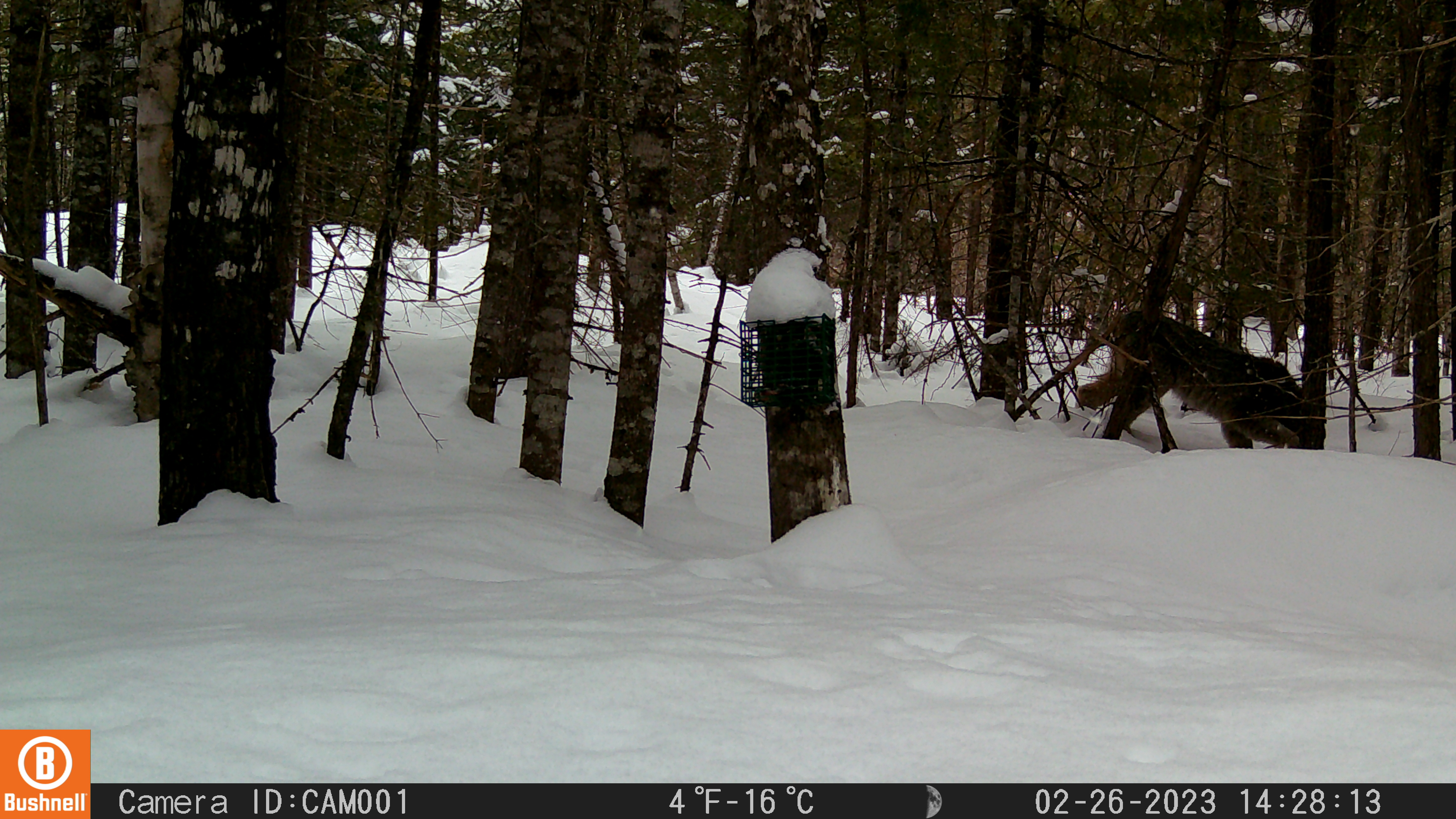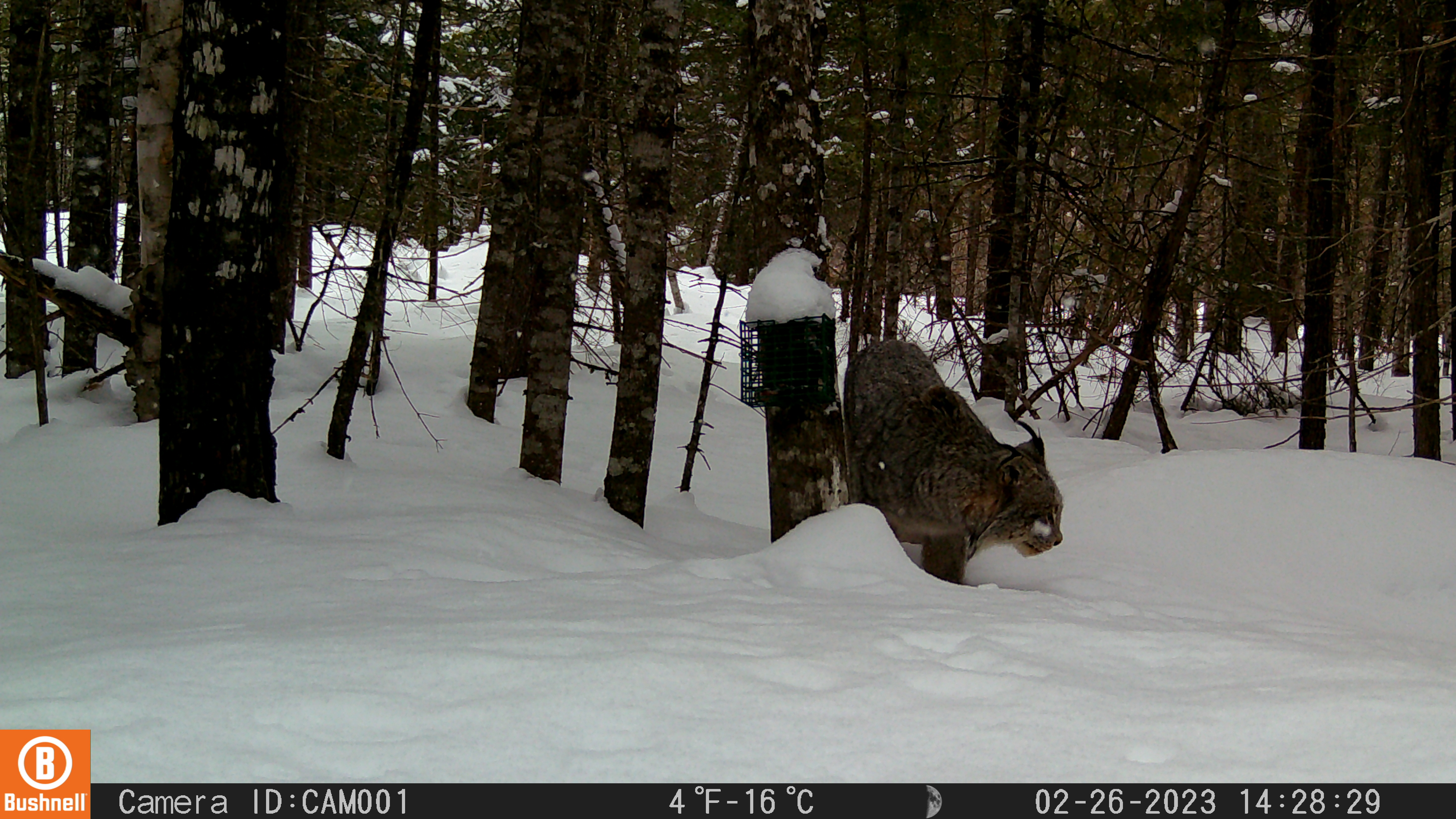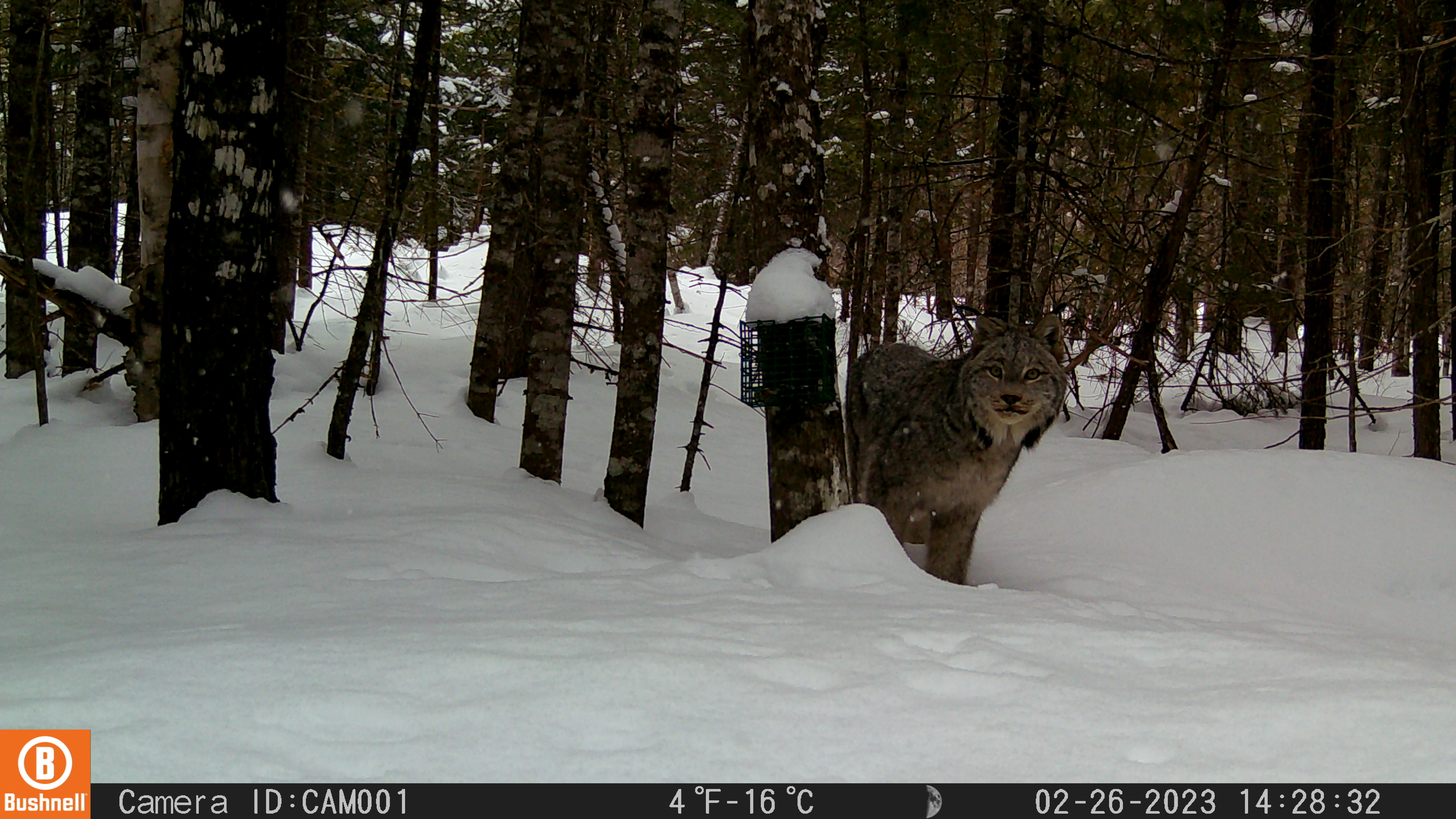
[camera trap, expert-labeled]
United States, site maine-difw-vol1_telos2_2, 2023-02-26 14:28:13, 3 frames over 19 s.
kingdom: Animalia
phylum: Chordata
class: Mammalia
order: Carnivora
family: Felidae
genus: Lynx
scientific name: Lynx canadensis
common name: canada lynx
Canada lynx (Lynx canadensis).